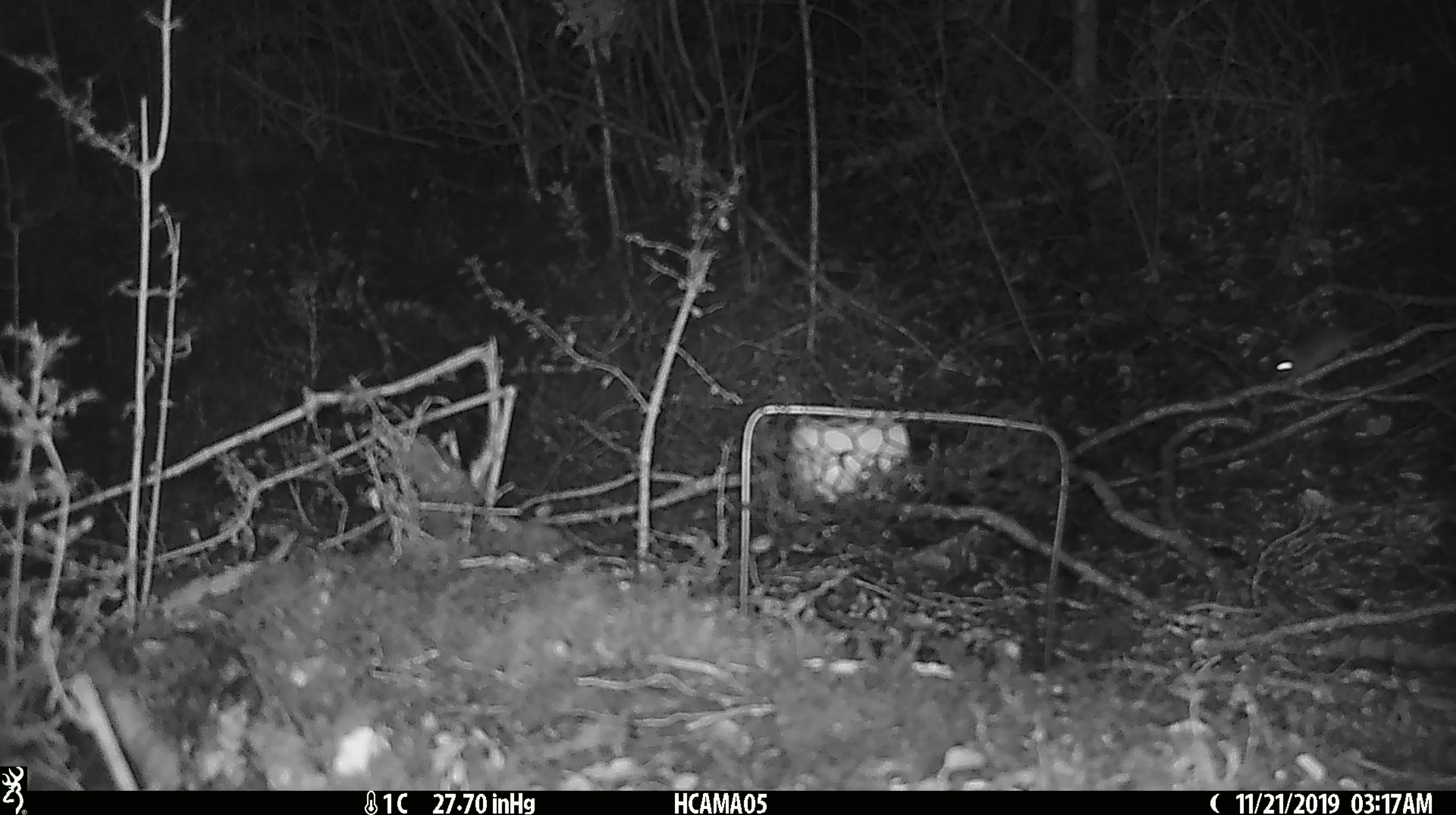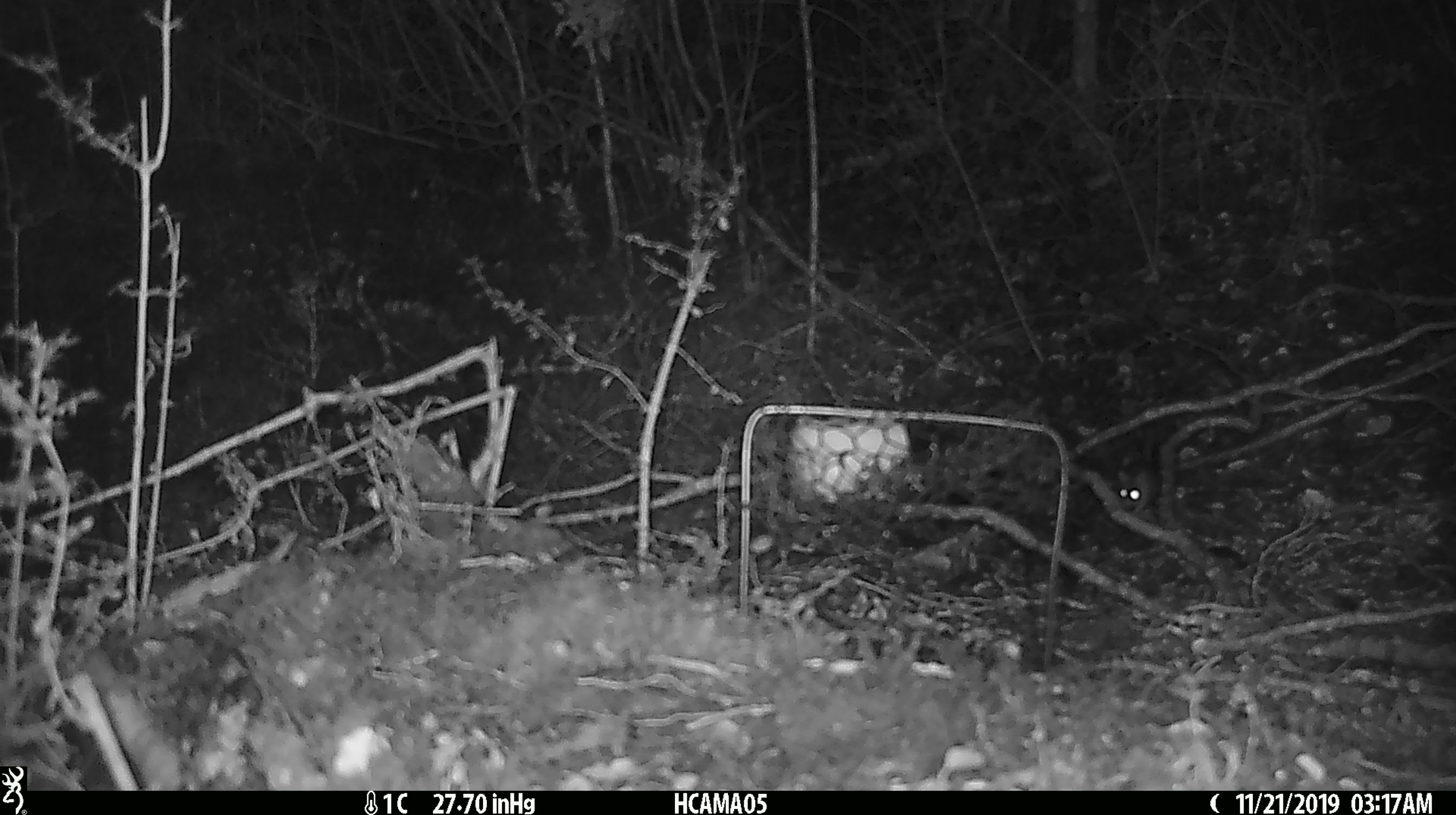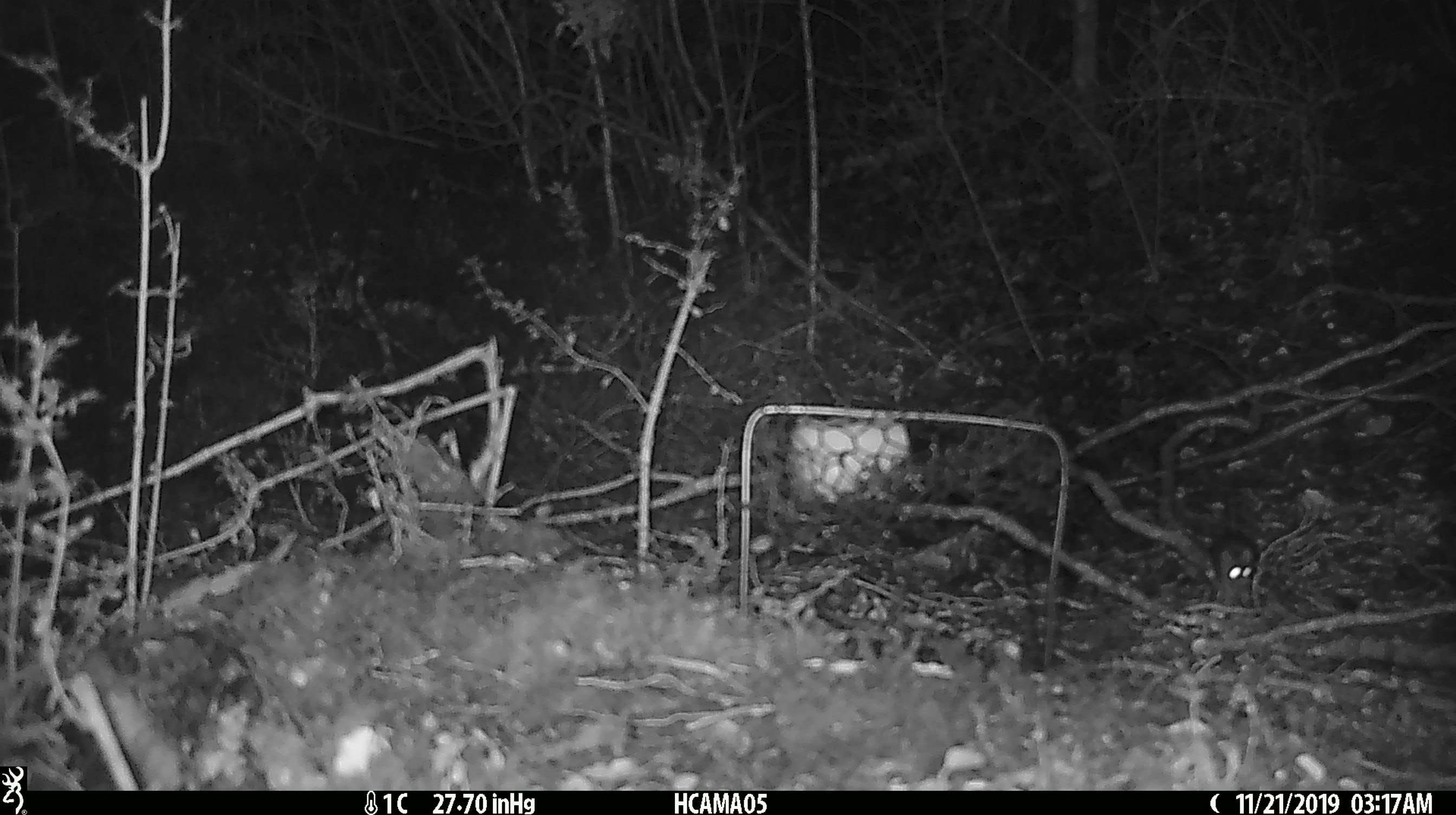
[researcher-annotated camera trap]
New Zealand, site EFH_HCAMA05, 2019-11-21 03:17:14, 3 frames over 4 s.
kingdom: Animalia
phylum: Chordata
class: Mammalia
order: Rodentia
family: Muridae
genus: Mus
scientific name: Mus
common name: mouse